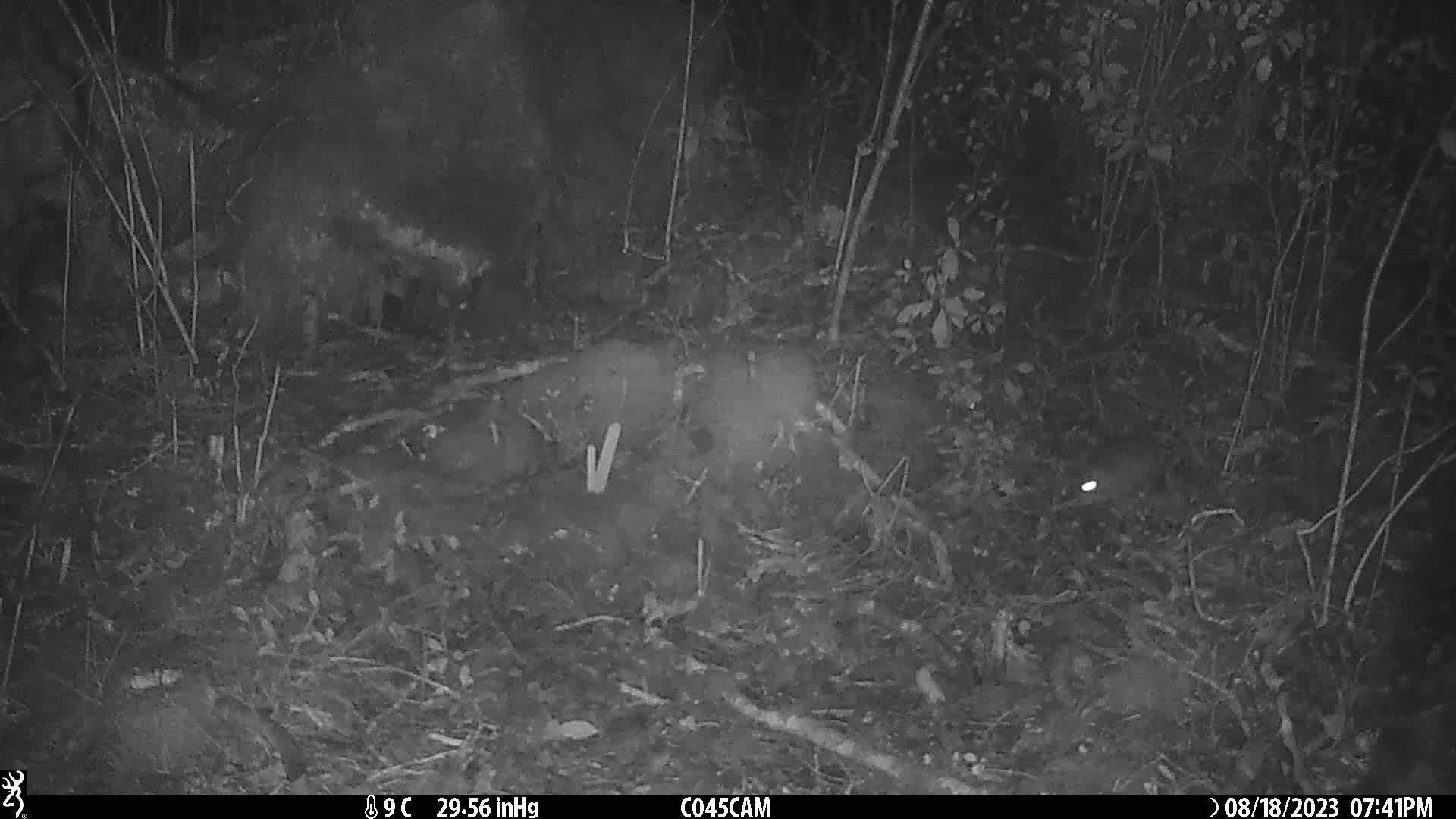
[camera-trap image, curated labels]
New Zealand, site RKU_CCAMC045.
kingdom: Animalia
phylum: Chordata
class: Mammalia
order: Rodentia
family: Muridae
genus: Rattus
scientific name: Rattus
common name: rat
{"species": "rat (Rattus)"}